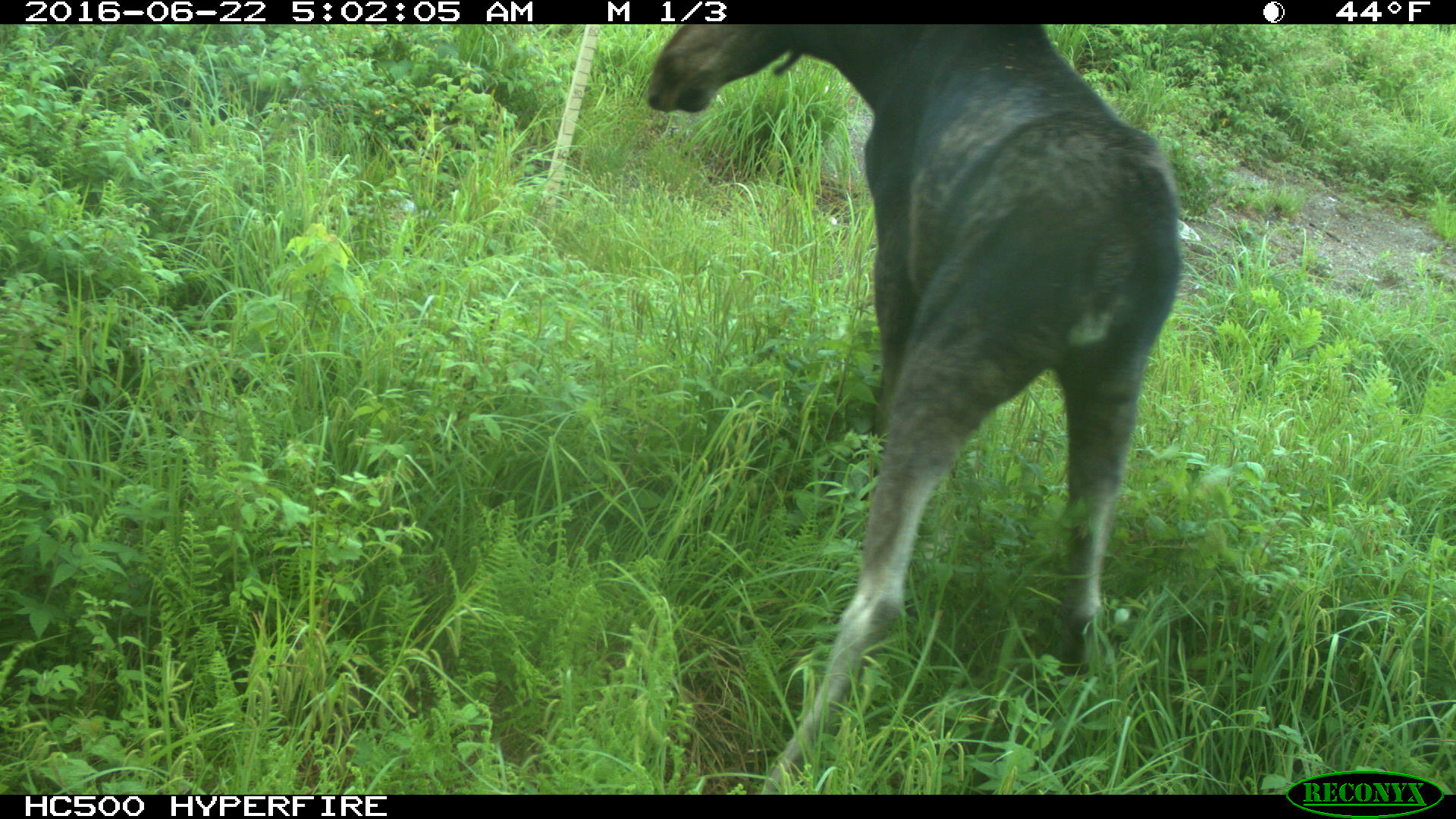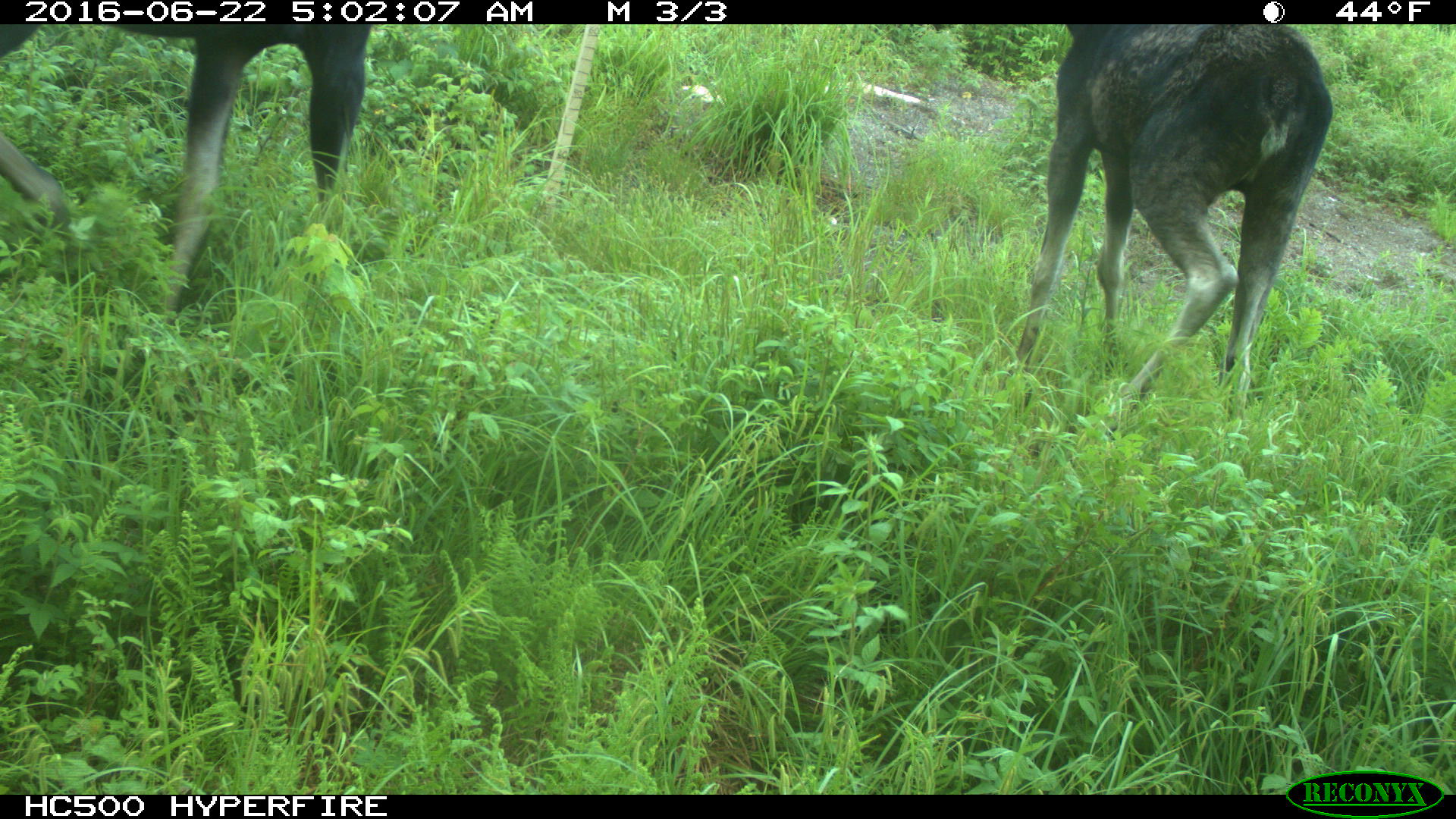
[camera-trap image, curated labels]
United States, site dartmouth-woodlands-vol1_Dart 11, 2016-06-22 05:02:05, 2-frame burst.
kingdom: Animalia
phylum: Chordata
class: Mammalia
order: Artiodactyla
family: Cervidae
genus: Alces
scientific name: Alces alces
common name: moose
Moose (Alces alces).